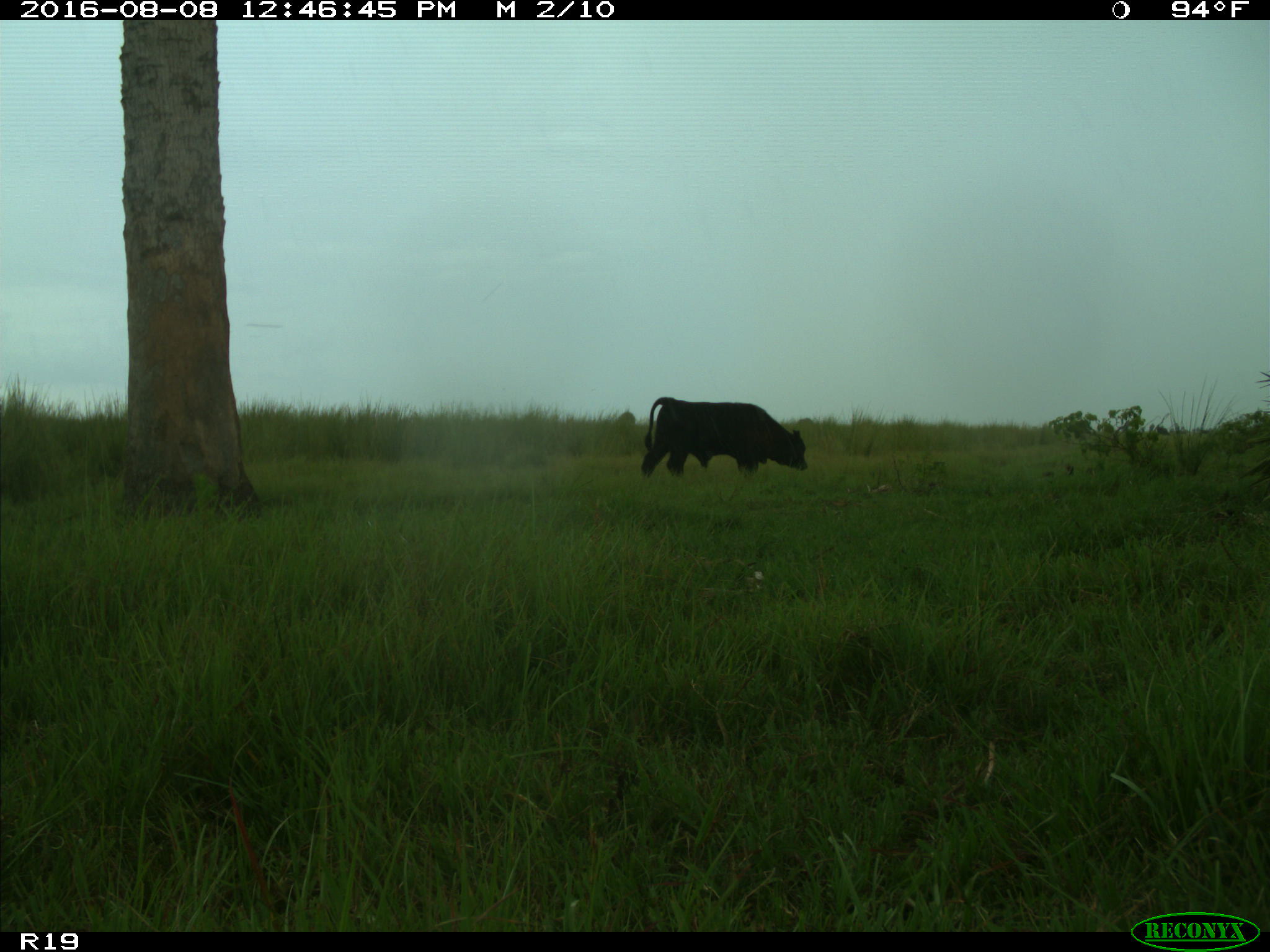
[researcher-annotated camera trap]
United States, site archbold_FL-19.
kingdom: Animalia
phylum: Chordata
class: Mammalia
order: Artiodactyla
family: Bovidae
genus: Bos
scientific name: Bos taurus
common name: domestic cow